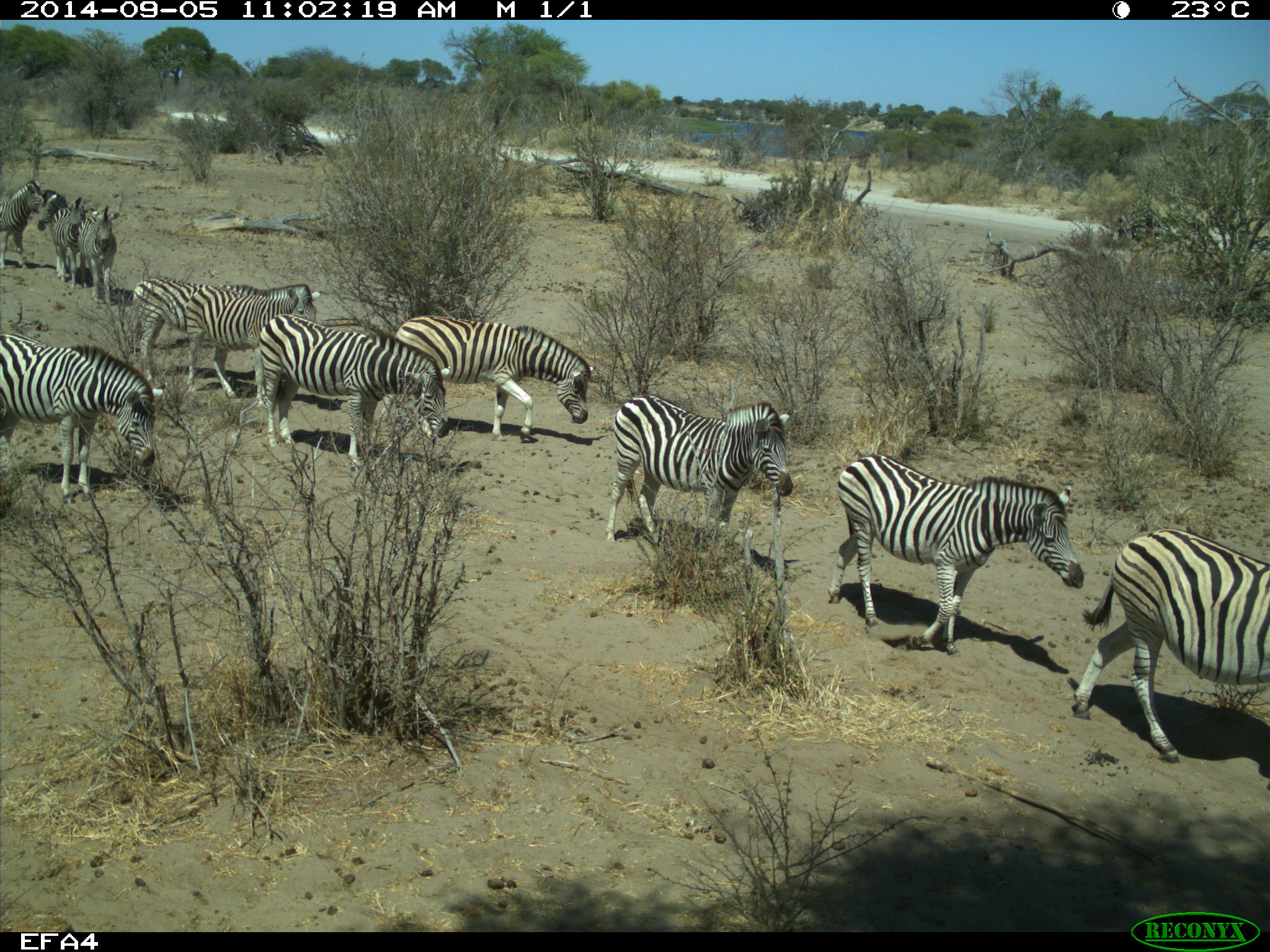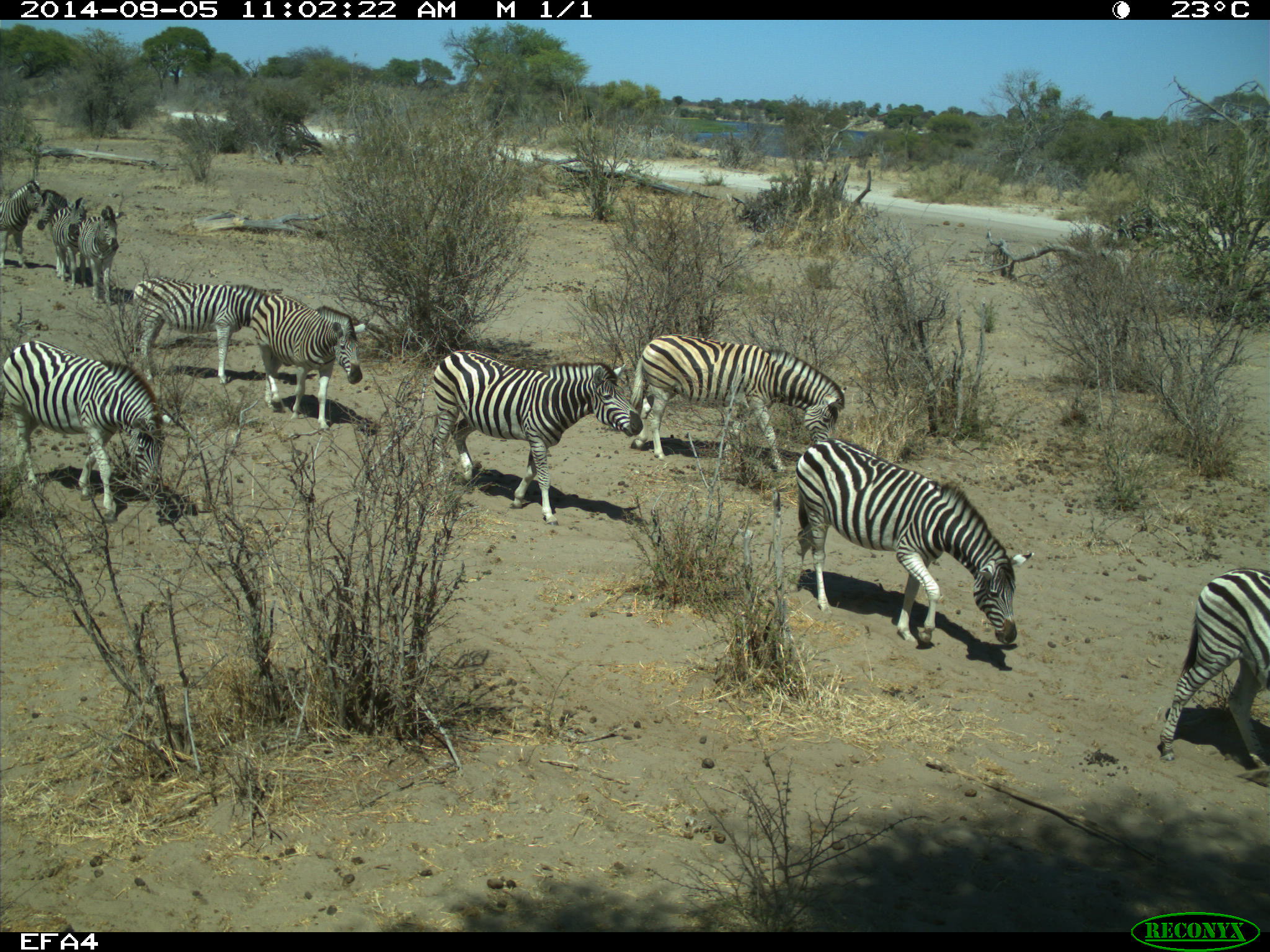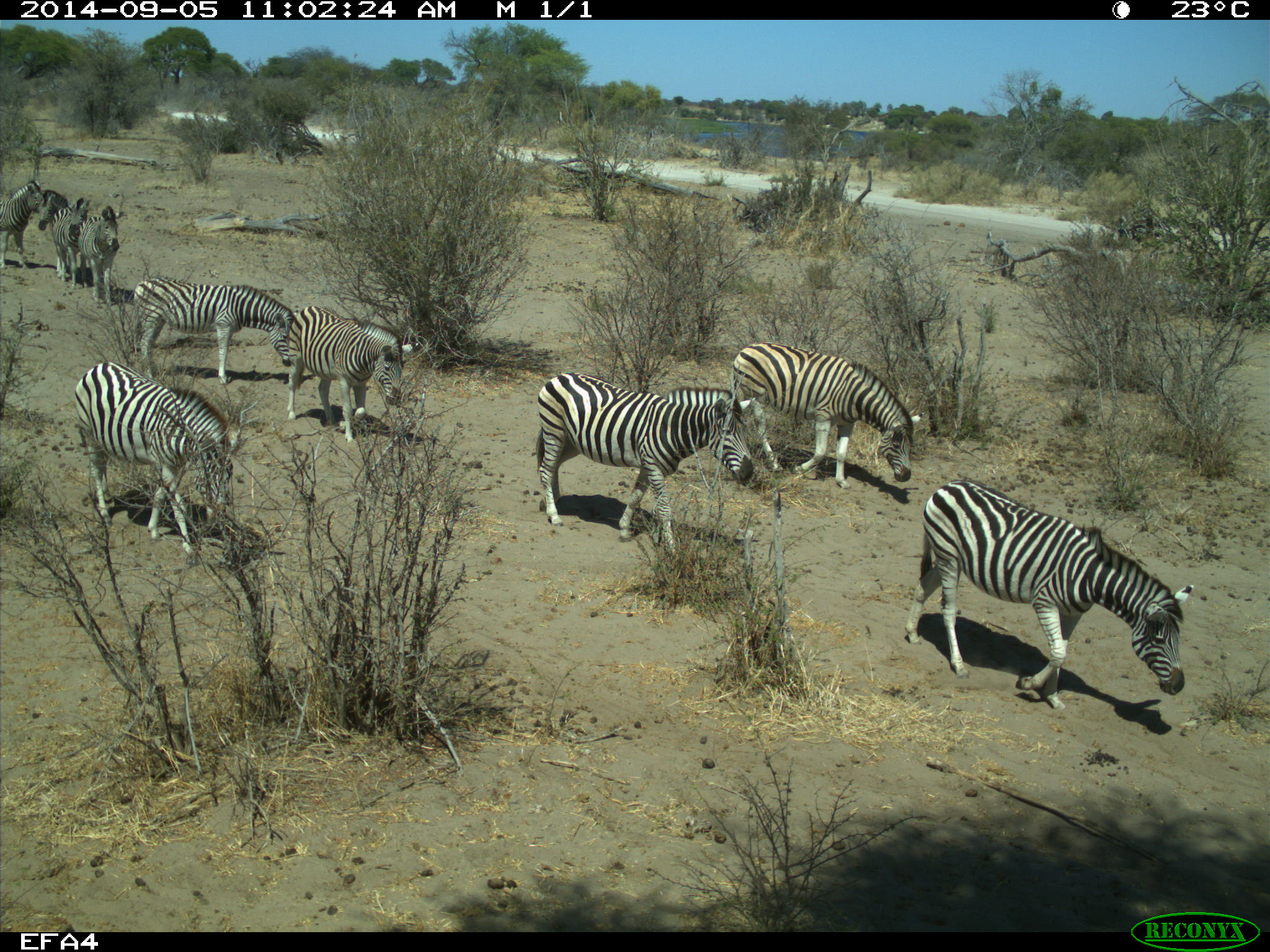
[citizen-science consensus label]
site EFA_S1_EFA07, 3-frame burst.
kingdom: Animalia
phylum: Chordata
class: Mammalia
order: Perissodactyla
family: Equidae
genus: Equus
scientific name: Equus quagga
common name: plains zebra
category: zebraplains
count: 11-50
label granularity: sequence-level